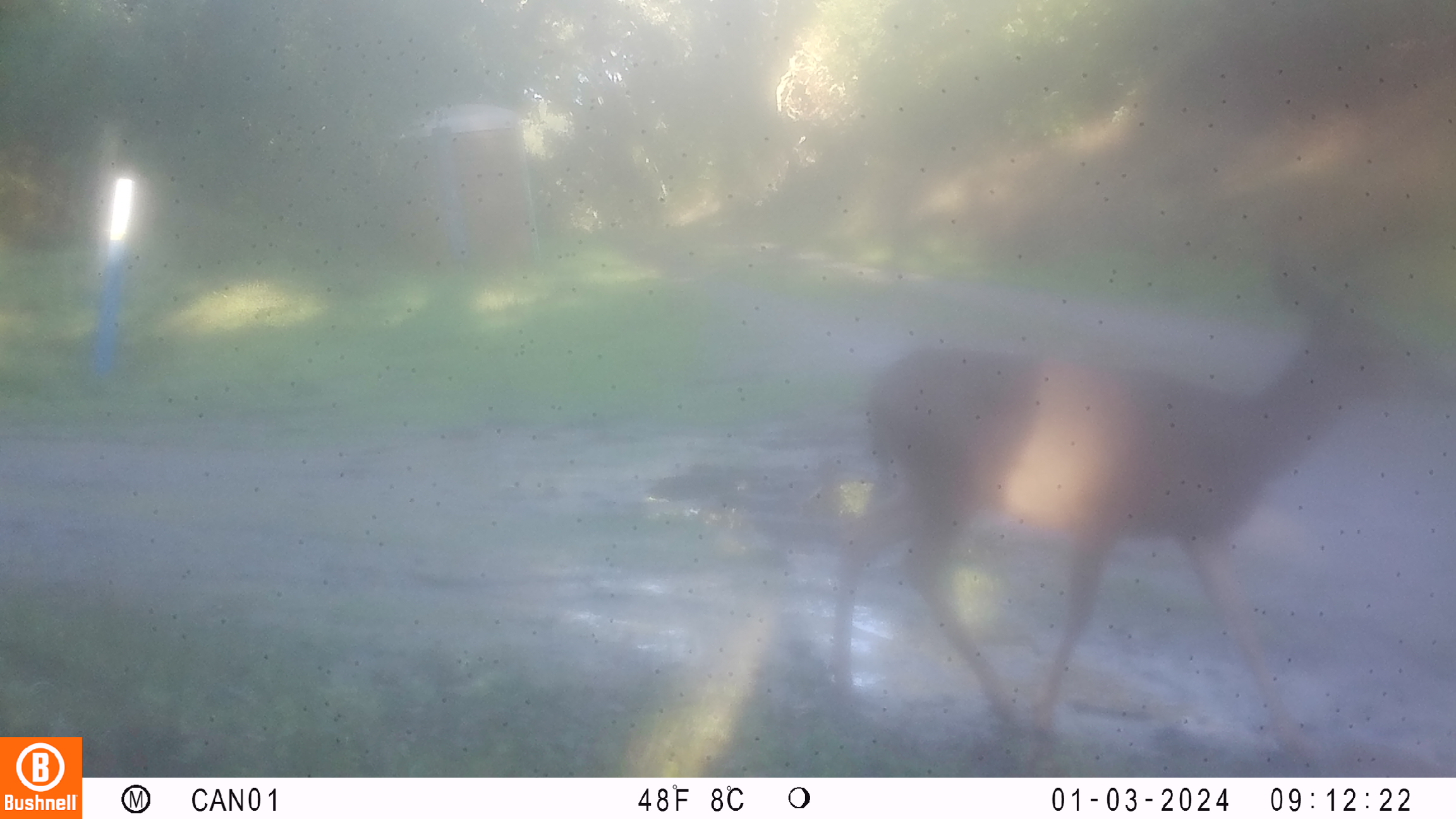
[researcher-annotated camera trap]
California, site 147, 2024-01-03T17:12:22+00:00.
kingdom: Animalia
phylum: Chordata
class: Mammalia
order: Artiodactyla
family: Cervidae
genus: Odocoileus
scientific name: Odocoileus hemionus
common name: mule deer